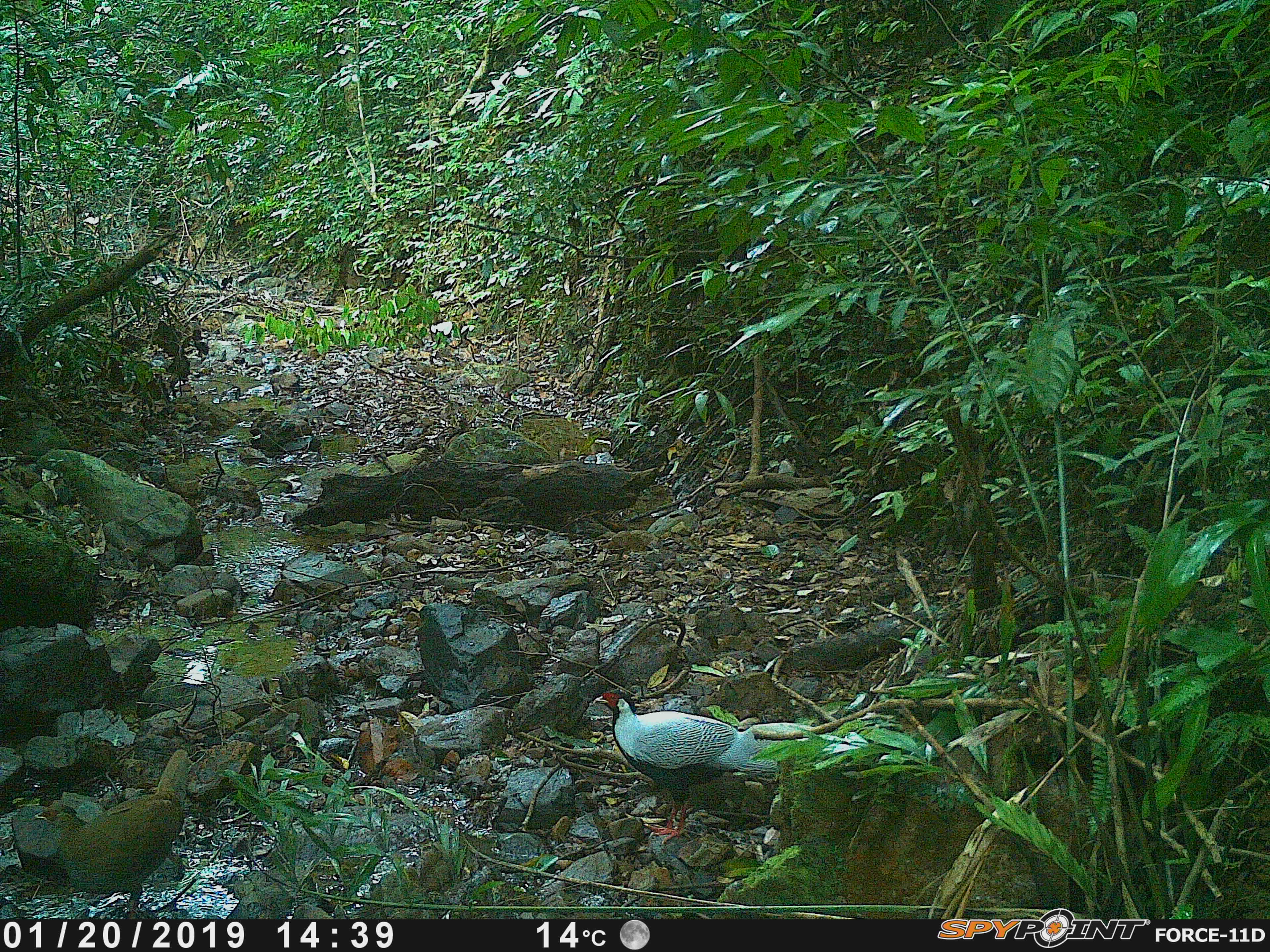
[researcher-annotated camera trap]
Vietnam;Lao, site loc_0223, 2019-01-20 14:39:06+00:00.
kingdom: Animalia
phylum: Chordata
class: Aves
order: Galliformes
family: Phasianidae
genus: Lophura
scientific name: Lophura nycthemera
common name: silver pheasant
Silver pheasant (Lophura nycthemera). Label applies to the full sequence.